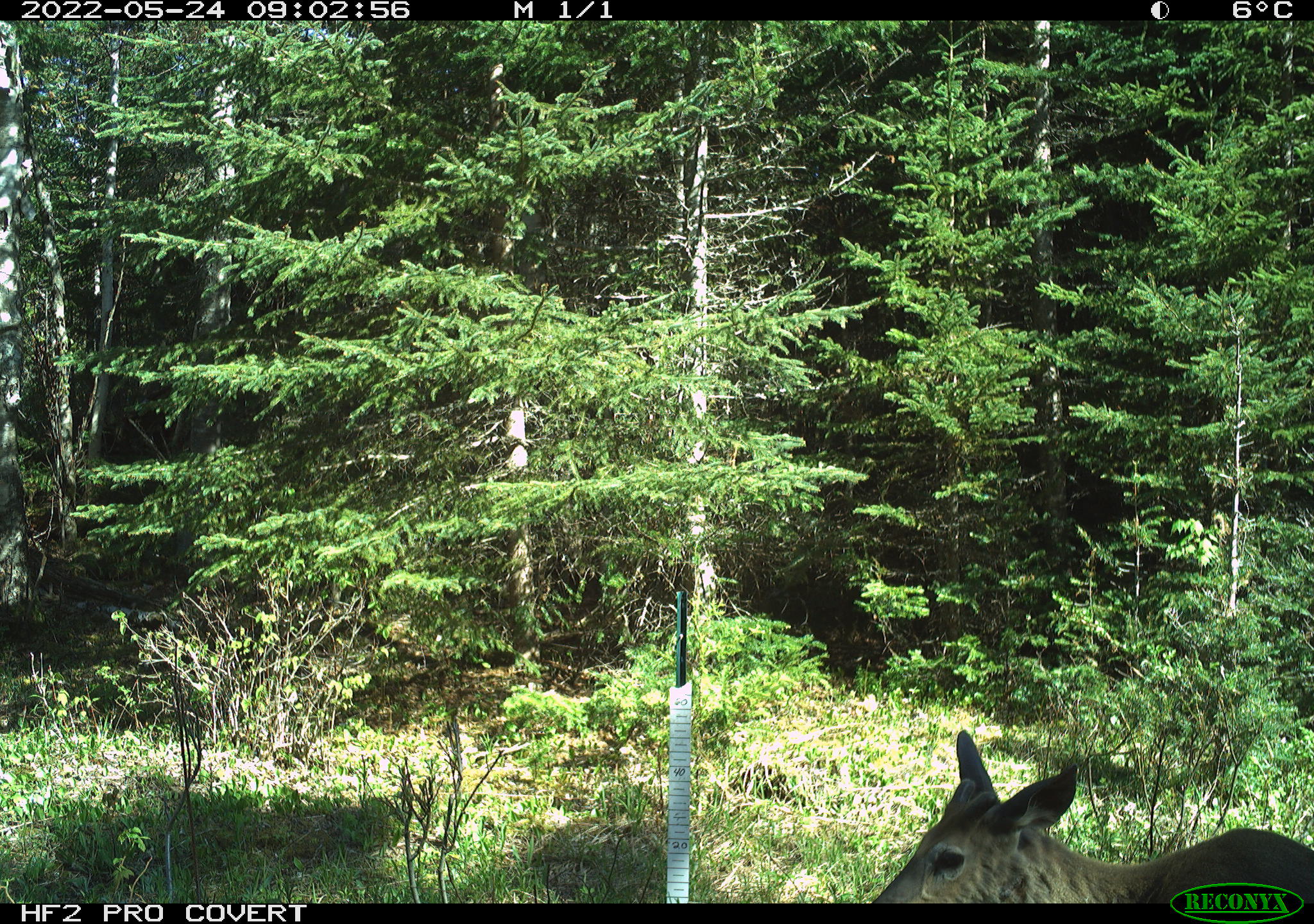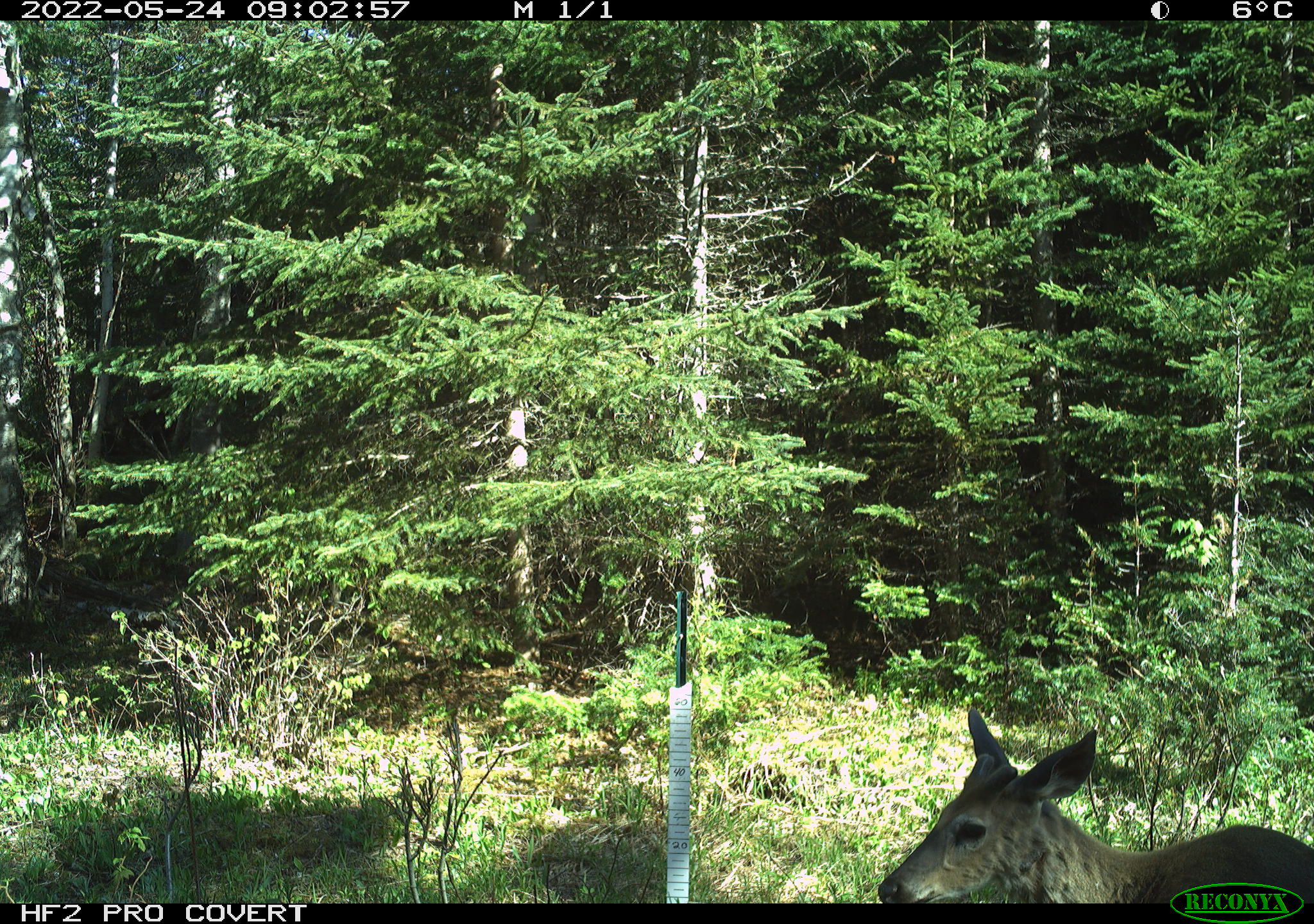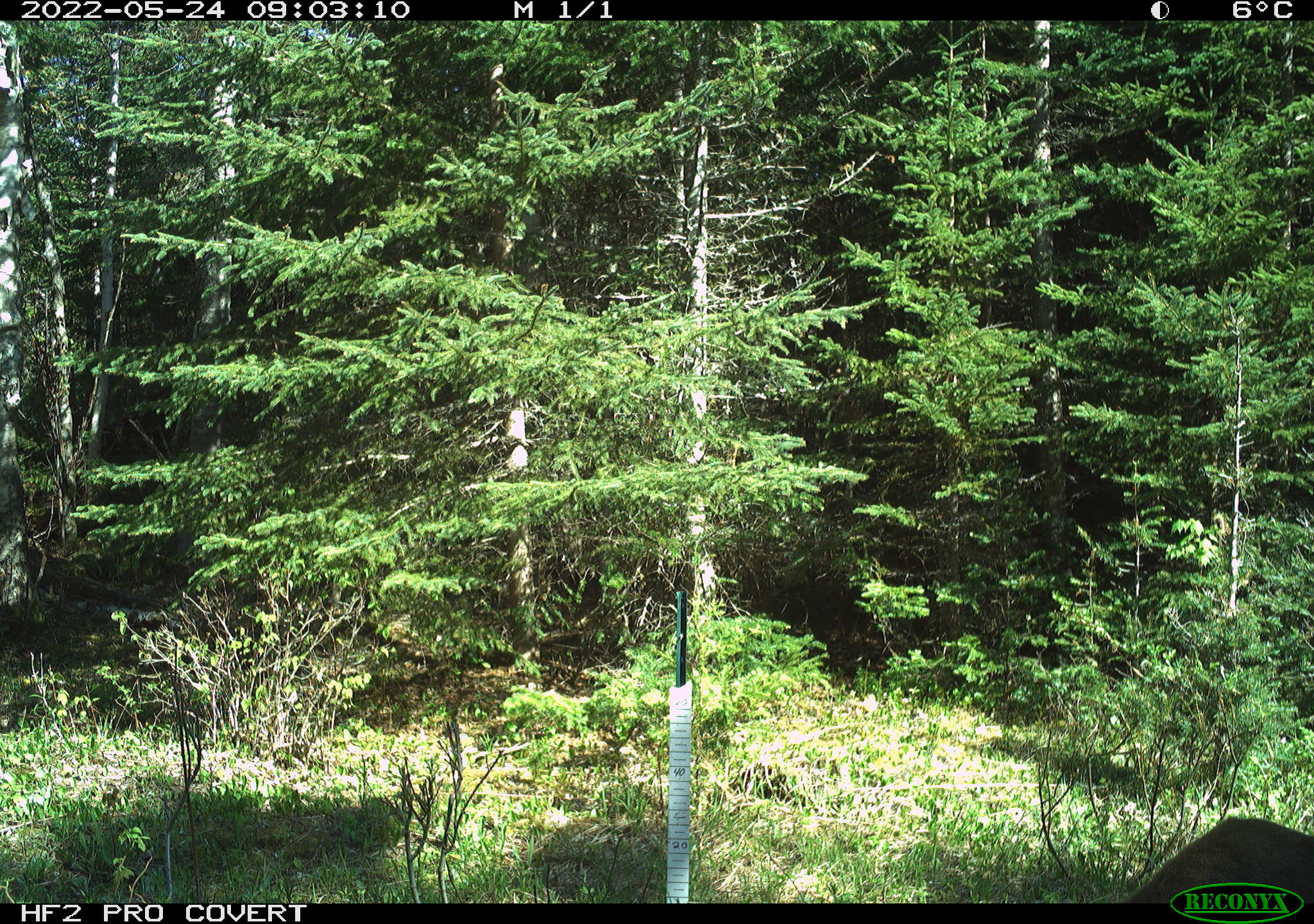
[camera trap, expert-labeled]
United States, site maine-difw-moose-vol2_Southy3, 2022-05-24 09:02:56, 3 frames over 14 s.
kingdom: Animalia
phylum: Chordata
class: Mammalia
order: Artiodactyla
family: Cervidae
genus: Odocoileus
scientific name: Odocoileus virginianus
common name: white-tailed deer